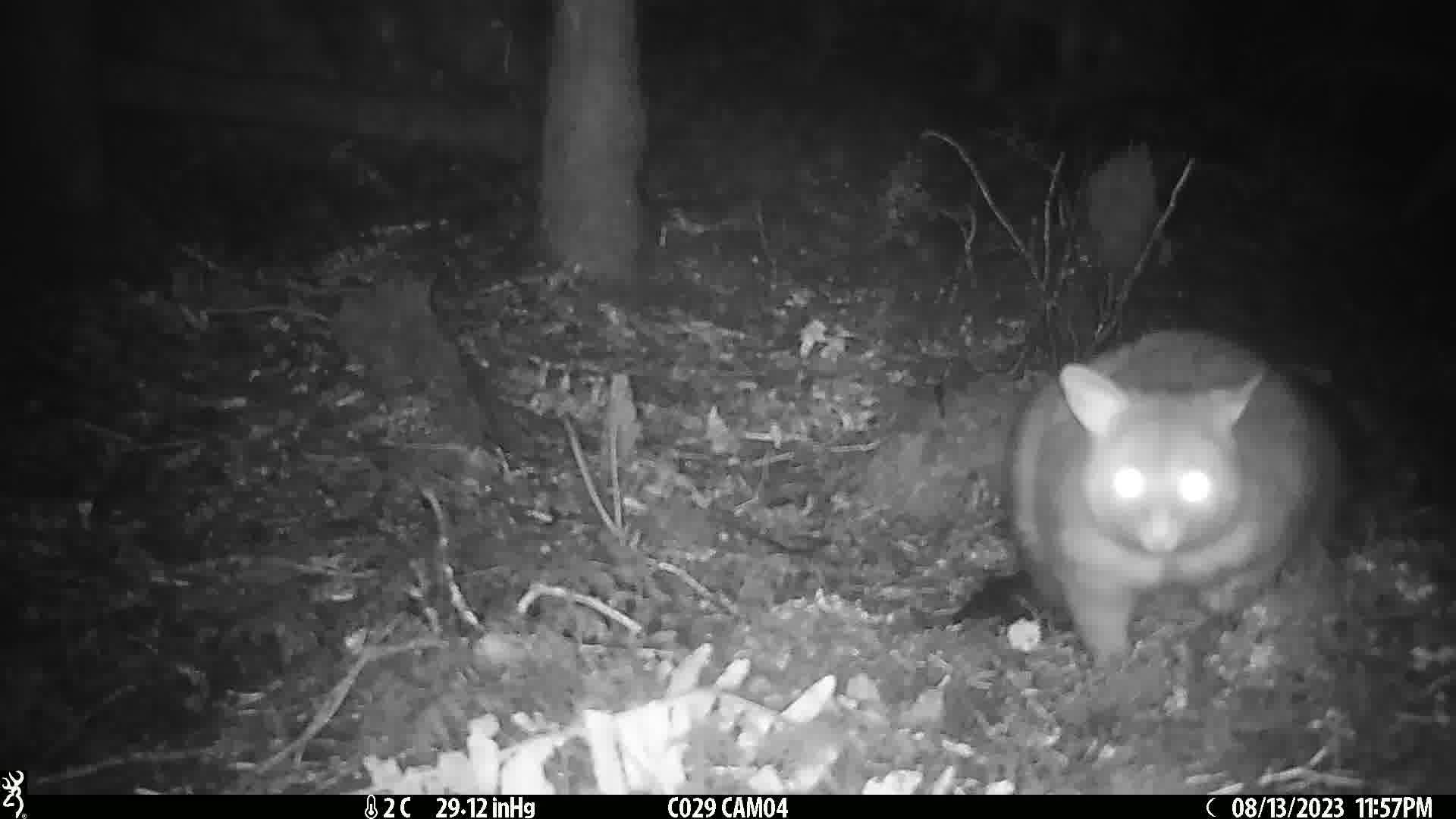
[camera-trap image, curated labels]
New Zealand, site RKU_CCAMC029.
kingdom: Animalia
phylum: Chordata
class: Mammalia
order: Diprotodontia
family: Phalangeridae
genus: Trichosurus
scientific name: Trichosurus vulpecula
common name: common brushtail possum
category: possum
Possum (common brushtail possum) (Trichosurus vulpecula).